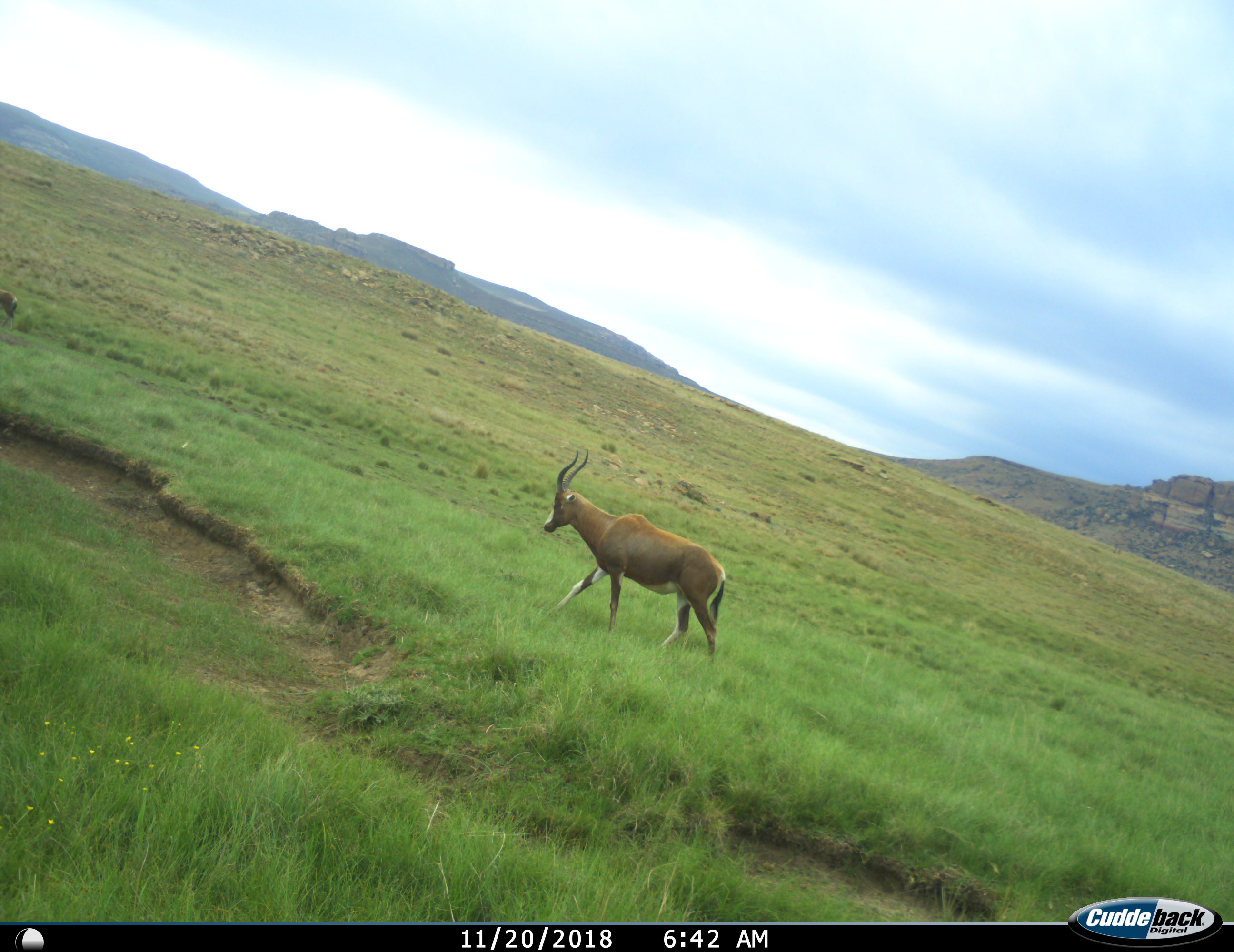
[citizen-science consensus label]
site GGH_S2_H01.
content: unidentified animal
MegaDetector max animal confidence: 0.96